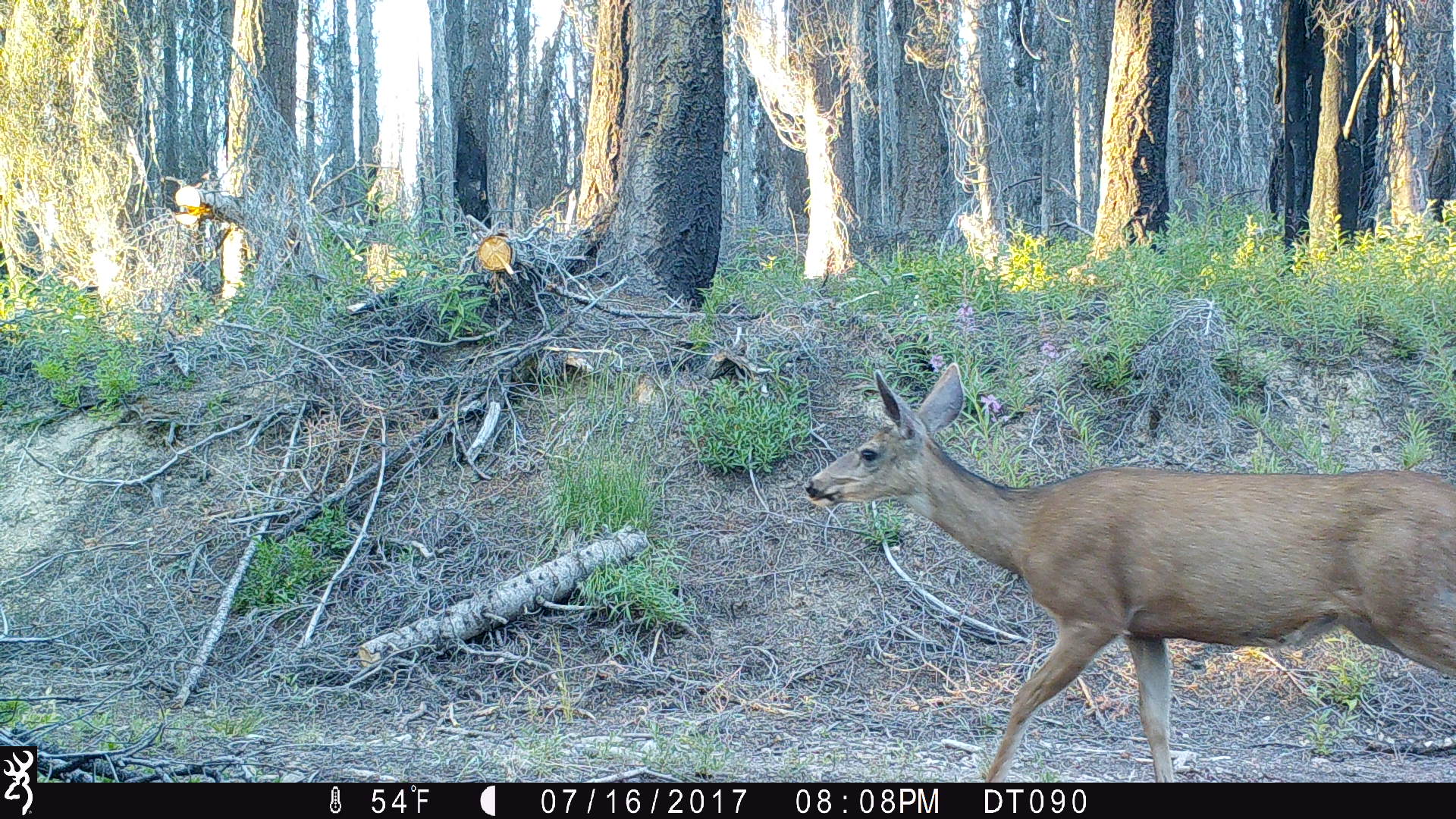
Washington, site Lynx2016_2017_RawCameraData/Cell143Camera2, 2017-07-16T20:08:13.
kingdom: Animalia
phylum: Chordata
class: Mammalia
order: Artiodactyla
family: Cervidae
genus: Odocoileus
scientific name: Odocoileus hemionus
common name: mule deer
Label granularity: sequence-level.